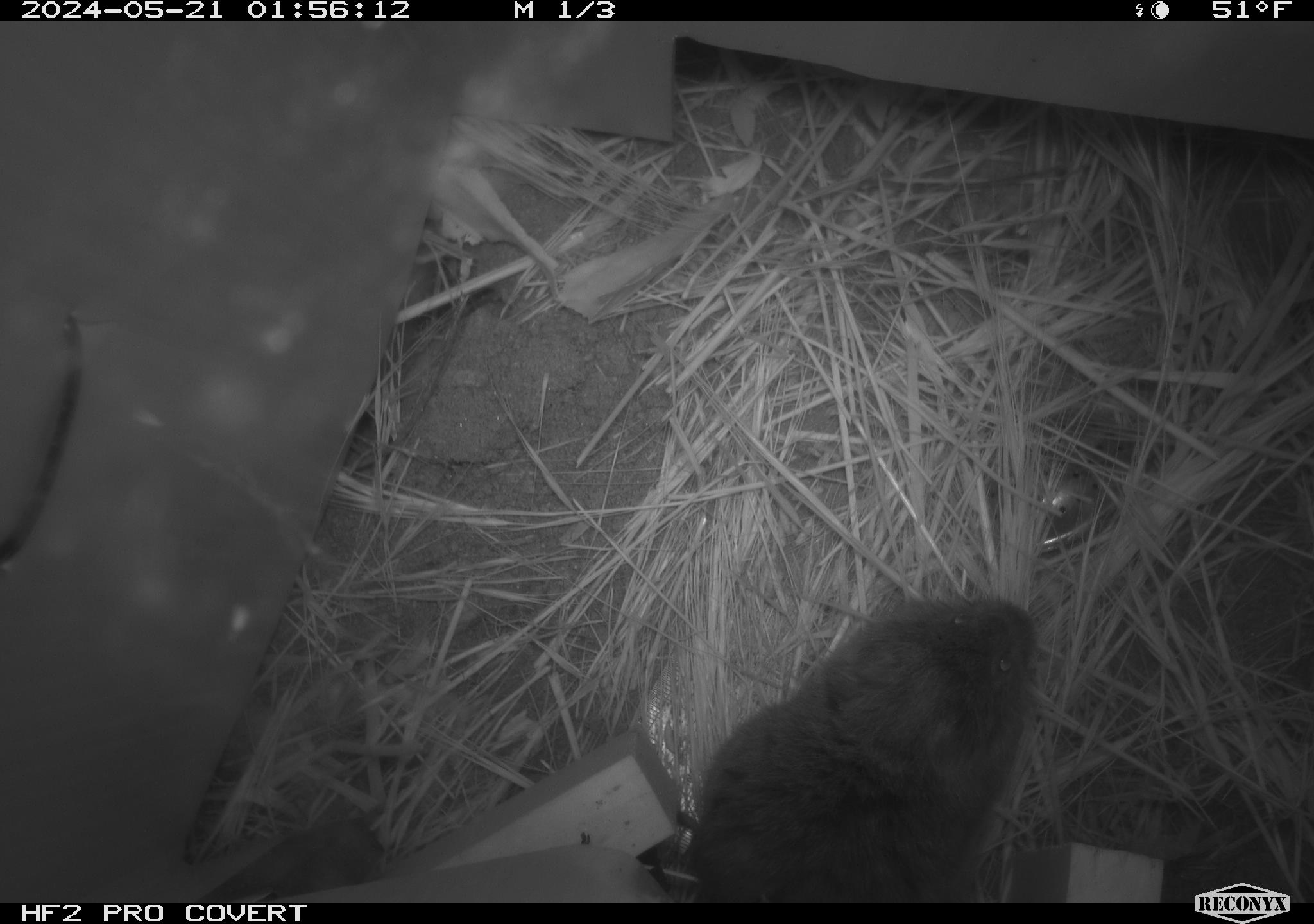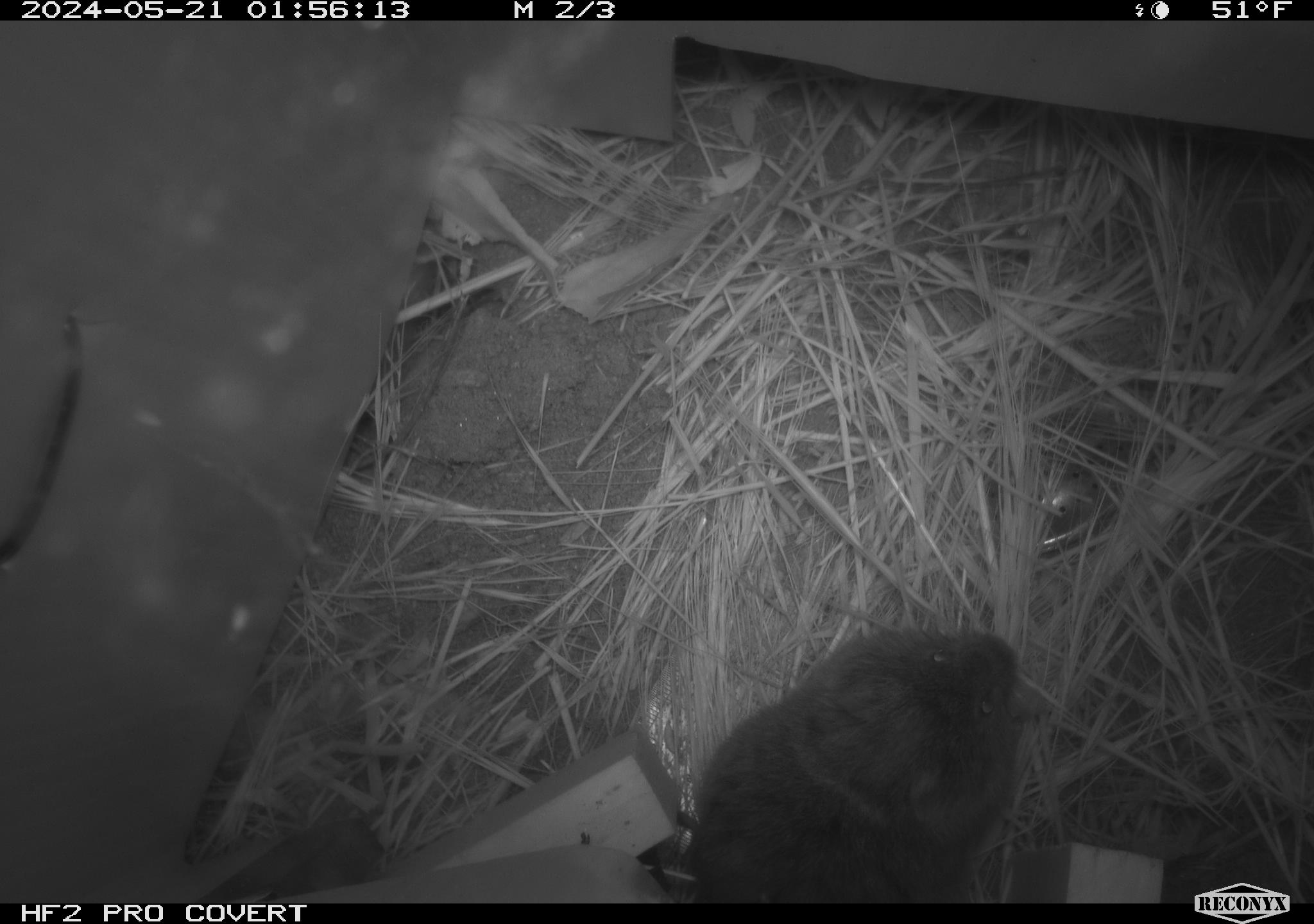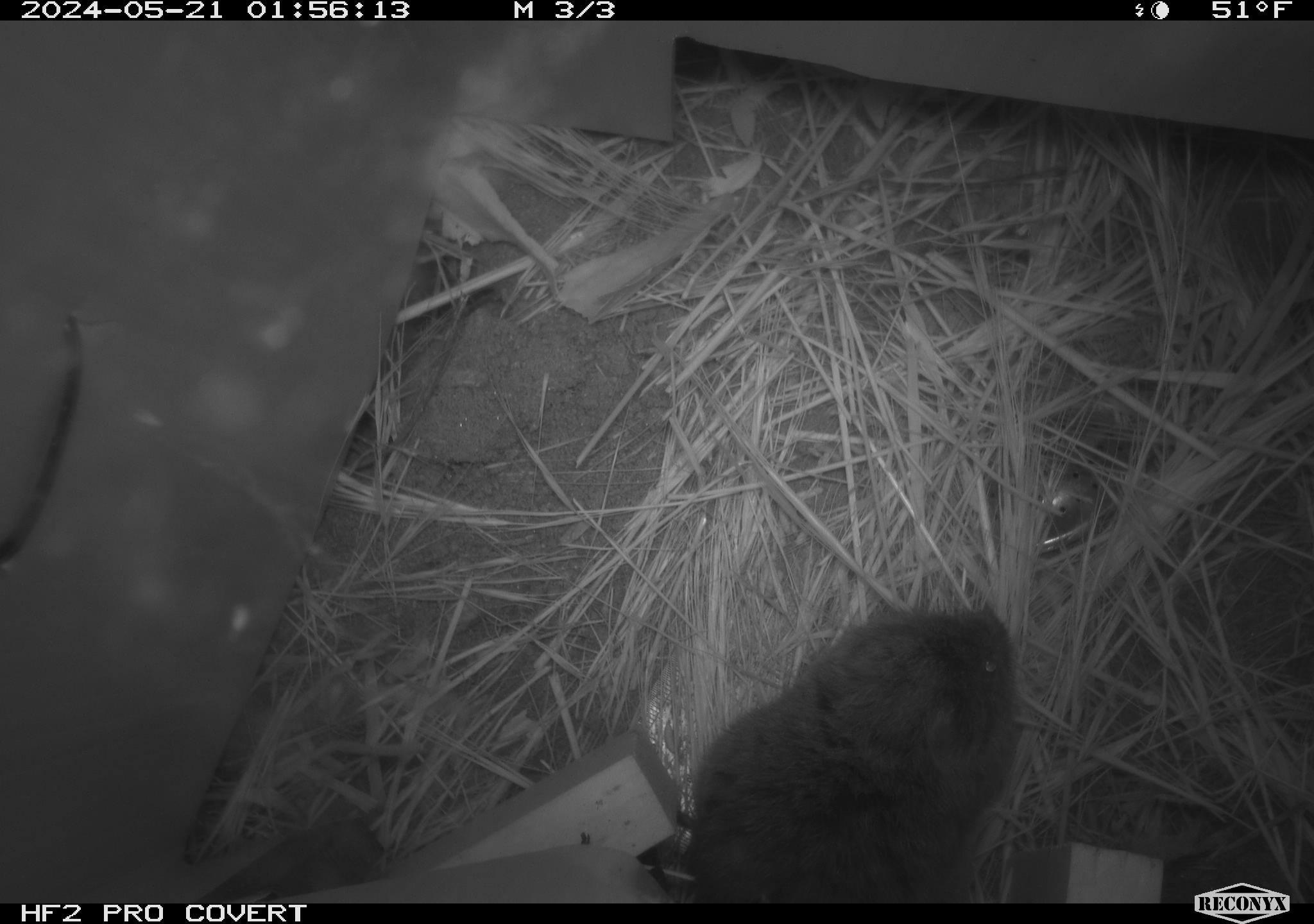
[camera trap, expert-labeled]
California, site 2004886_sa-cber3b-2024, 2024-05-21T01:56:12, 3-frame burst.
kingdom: Animalia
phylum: Chordata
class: Mammalia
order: Rodentia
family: Cricetidae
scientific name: Arvicolinae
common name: voles, lemmings, and muskrats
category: arvicolinae subfamily